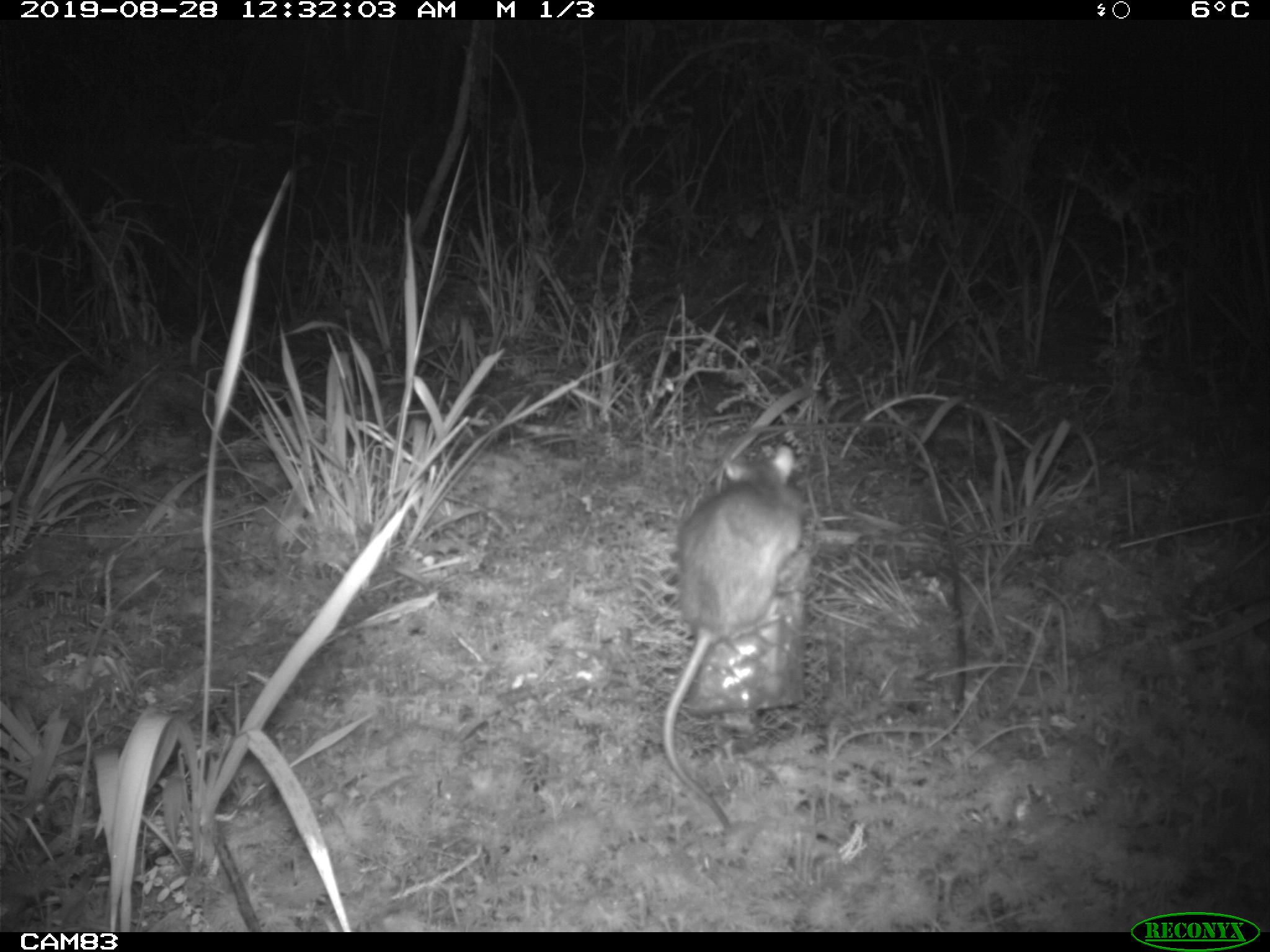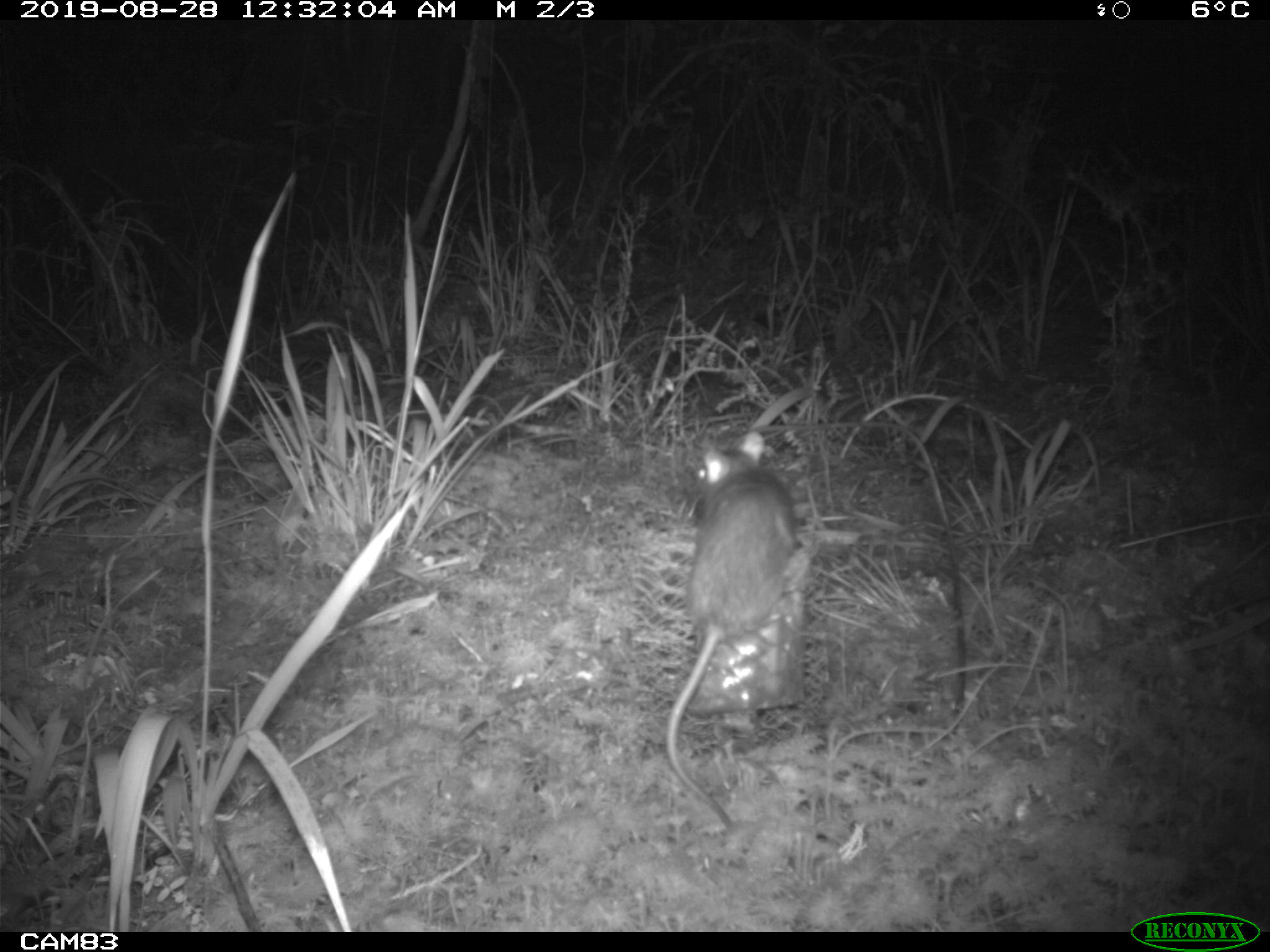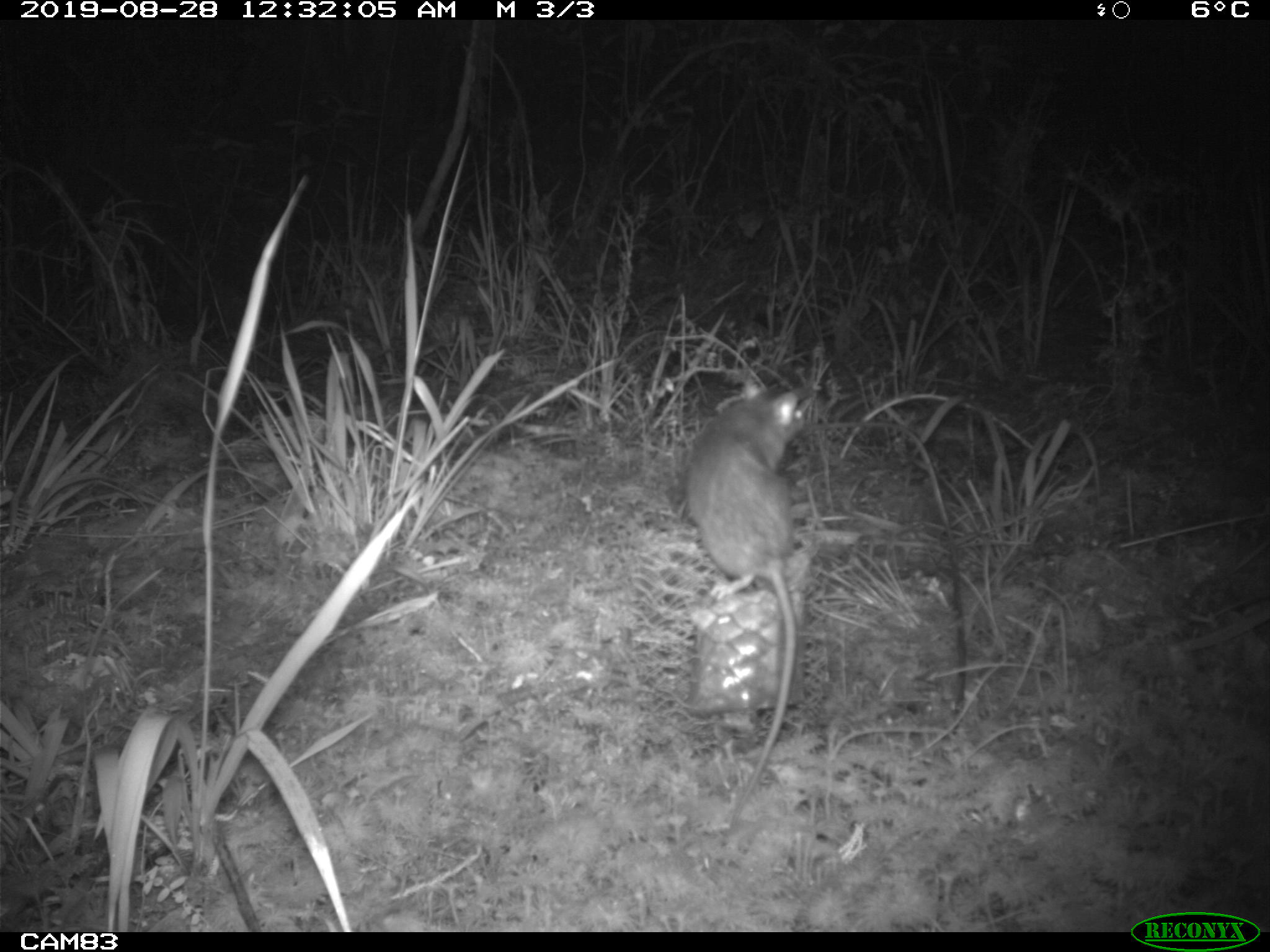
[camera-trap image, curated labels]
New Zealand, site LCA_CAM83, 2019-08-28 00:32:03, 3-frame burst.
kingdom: Animalia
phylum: Chordata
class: Mammalia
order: Rodentia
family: Muridae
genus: Rattus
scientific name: Rattus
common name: rat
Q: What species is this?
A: Rat (Rattus).